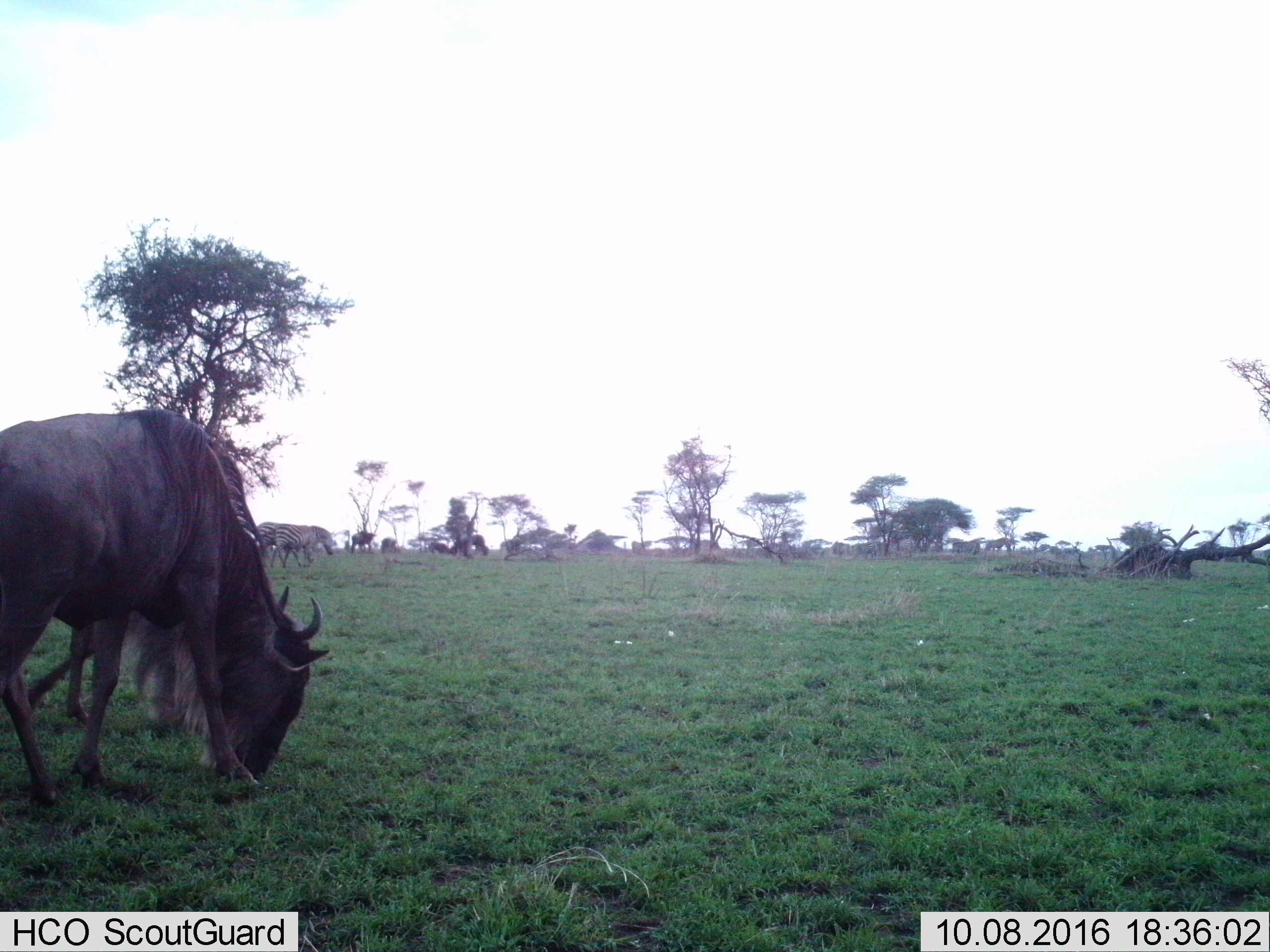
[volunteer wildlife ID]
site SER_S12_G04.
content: unidentified animal